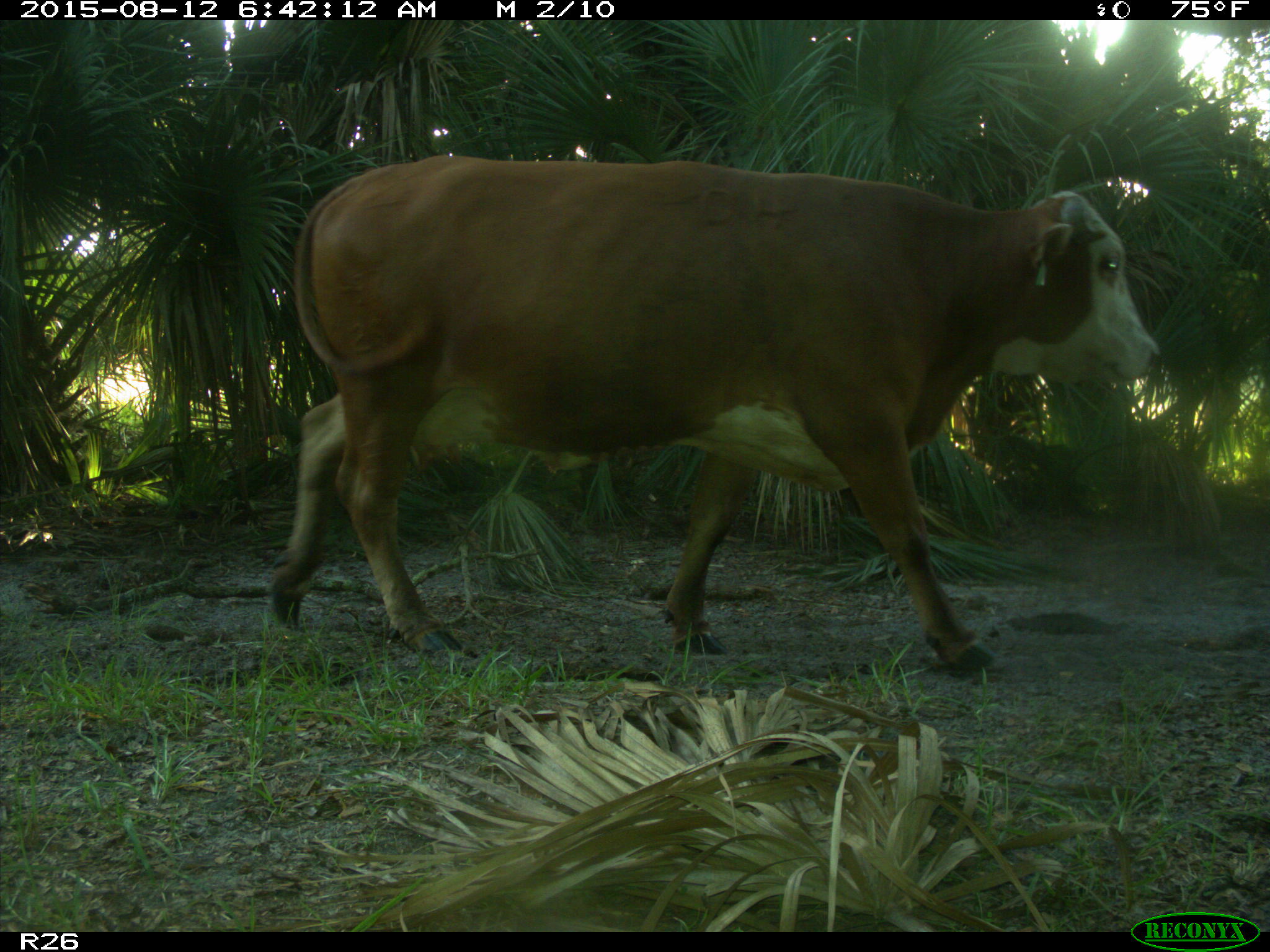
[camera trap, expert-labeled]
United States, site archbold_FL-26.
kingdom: Animalia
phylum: Chordata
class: Mammalia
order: Artiodactyla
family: Bovidae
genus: Bos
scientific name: Bos taurus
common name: domestic cow